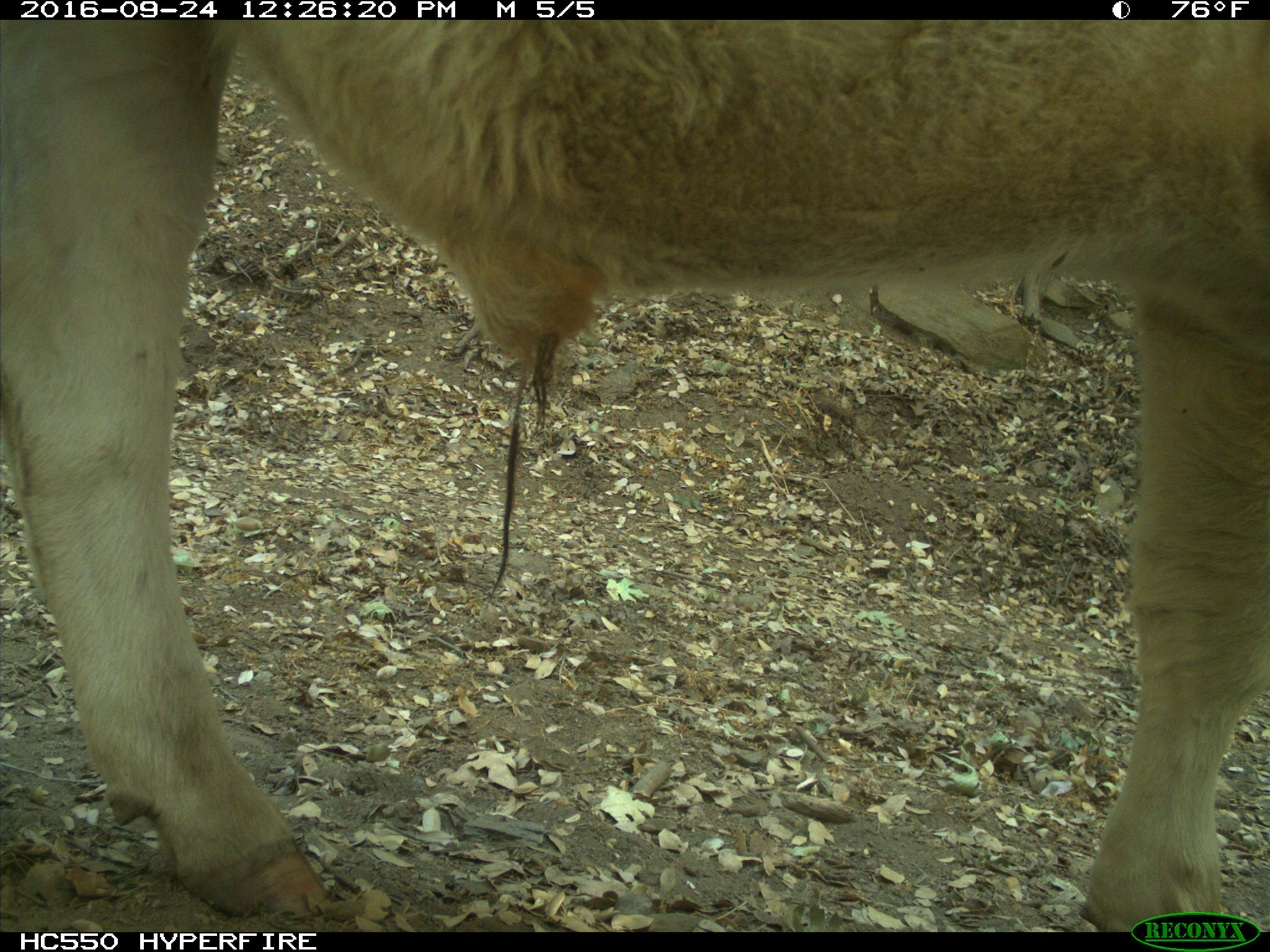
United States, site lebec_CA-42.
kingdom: Animalia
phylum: Chordata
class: Mammalia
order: Artiodactyla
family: Bovidae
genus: Bos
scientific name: Bos taurus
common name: domestic cow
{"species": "Bos taurus (domestic cow)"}